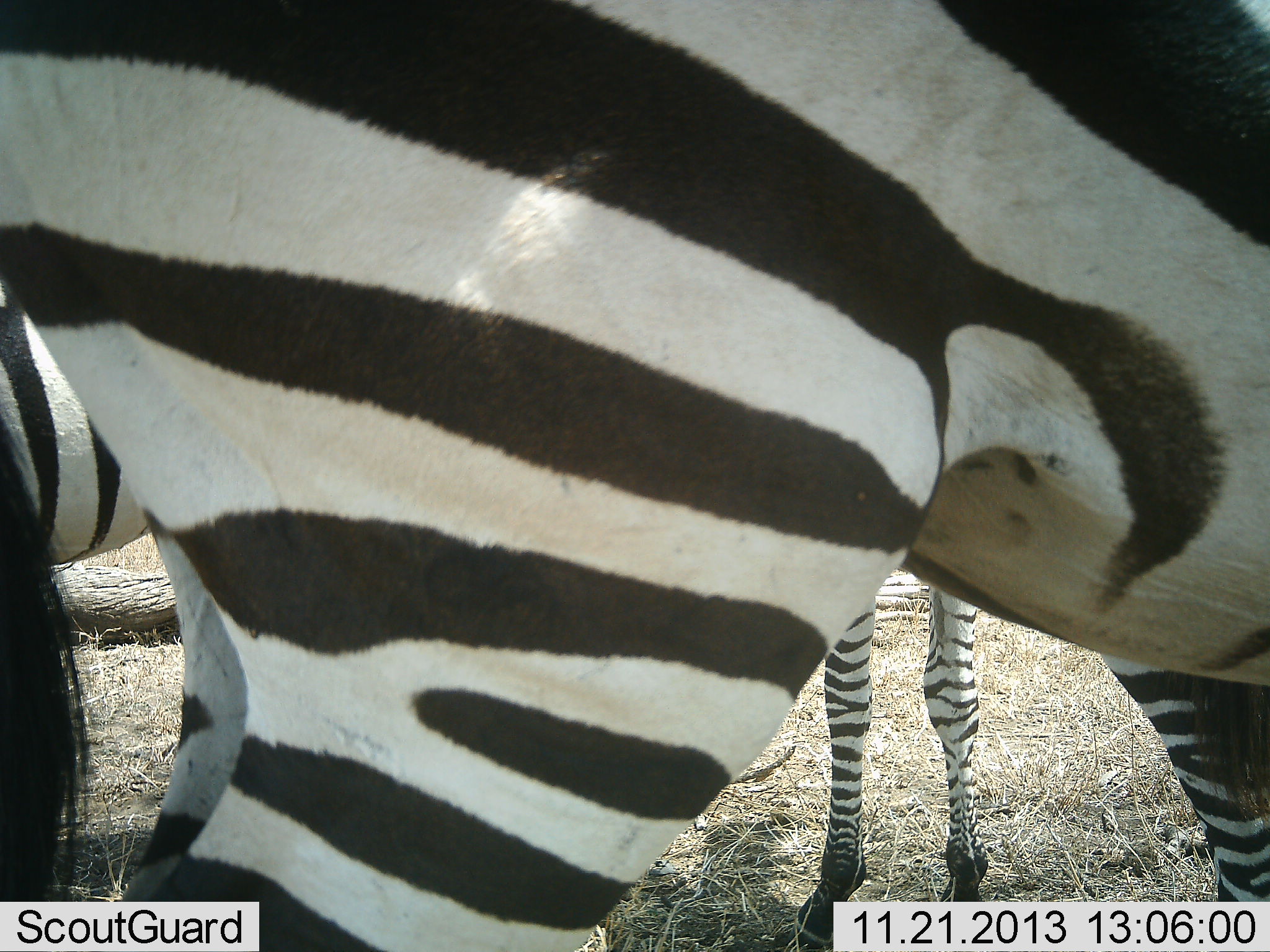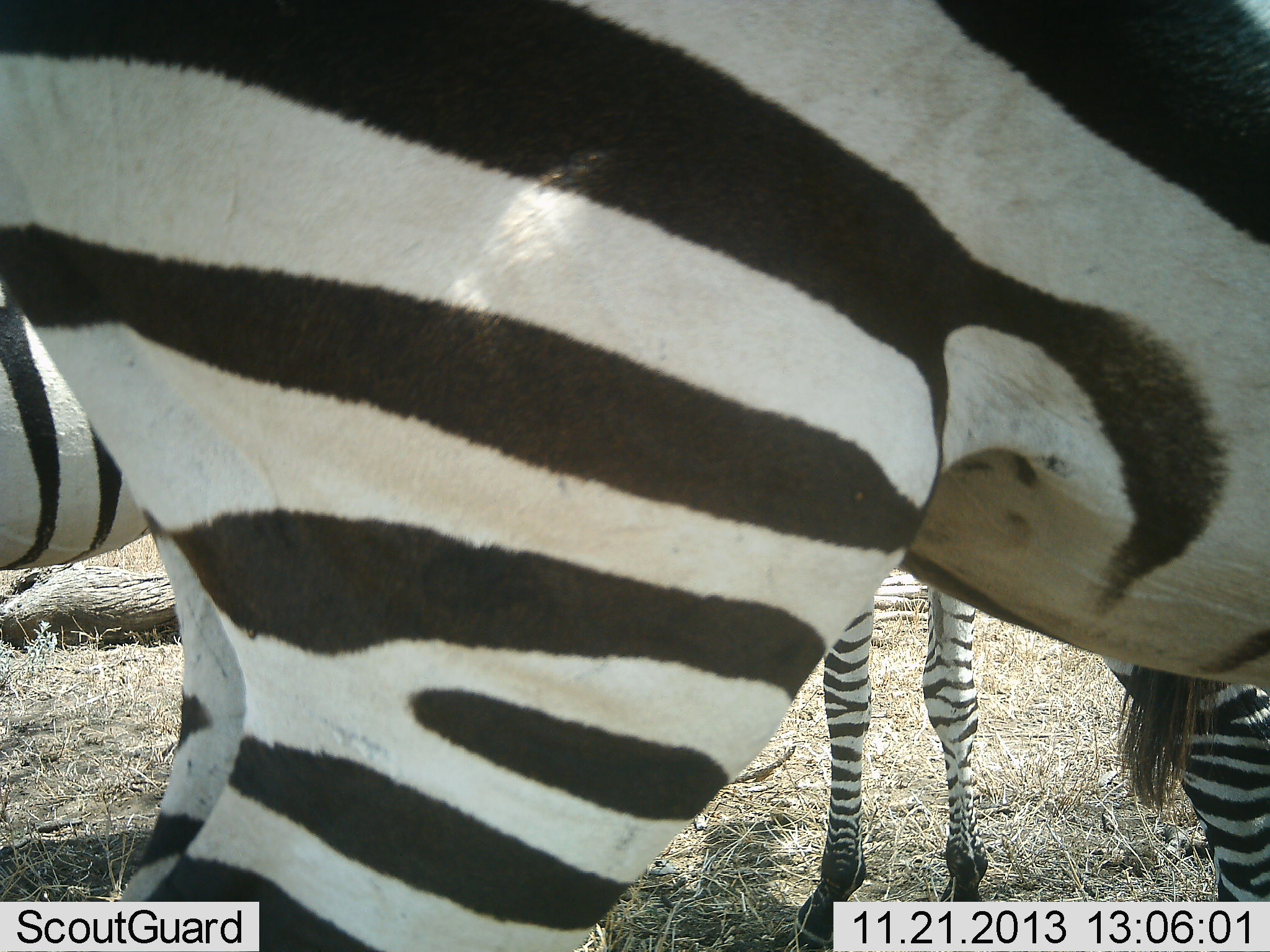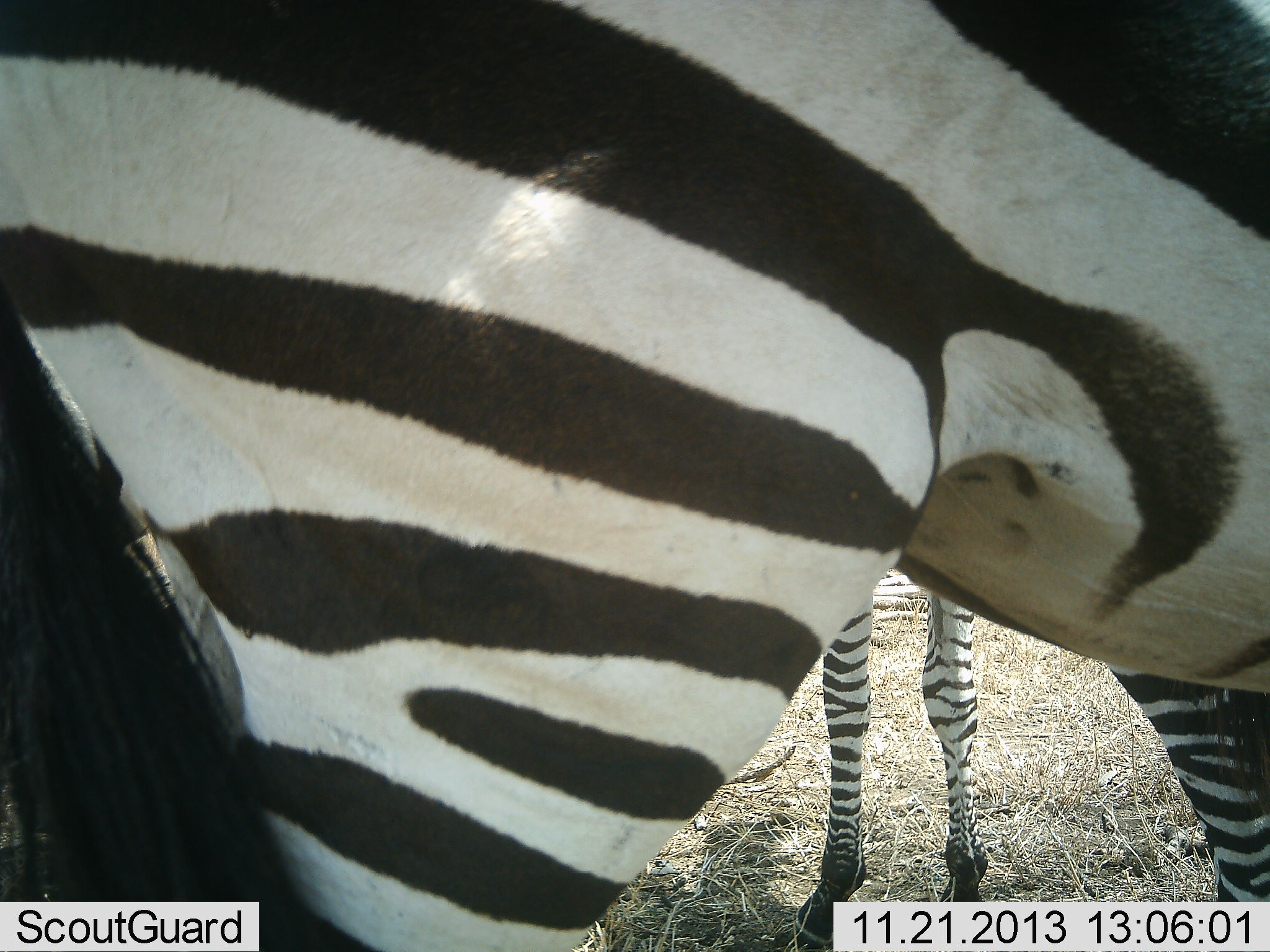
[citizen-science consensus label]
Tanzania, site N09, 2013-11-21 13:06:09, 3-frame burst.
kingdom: Animalia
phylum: Chordata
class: Mammalia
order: Perissodactyla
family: Equidae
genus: Equus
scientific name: Equus quagga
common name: plains zebra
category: zebra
Zebra (plains zebra) (Equus quagga), count 3. Behavior (volunteer vote fractions): standing 100%, resting 0%, moving 0%, interacting 0%. Young present (vote fraction): 0%. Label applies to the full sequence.